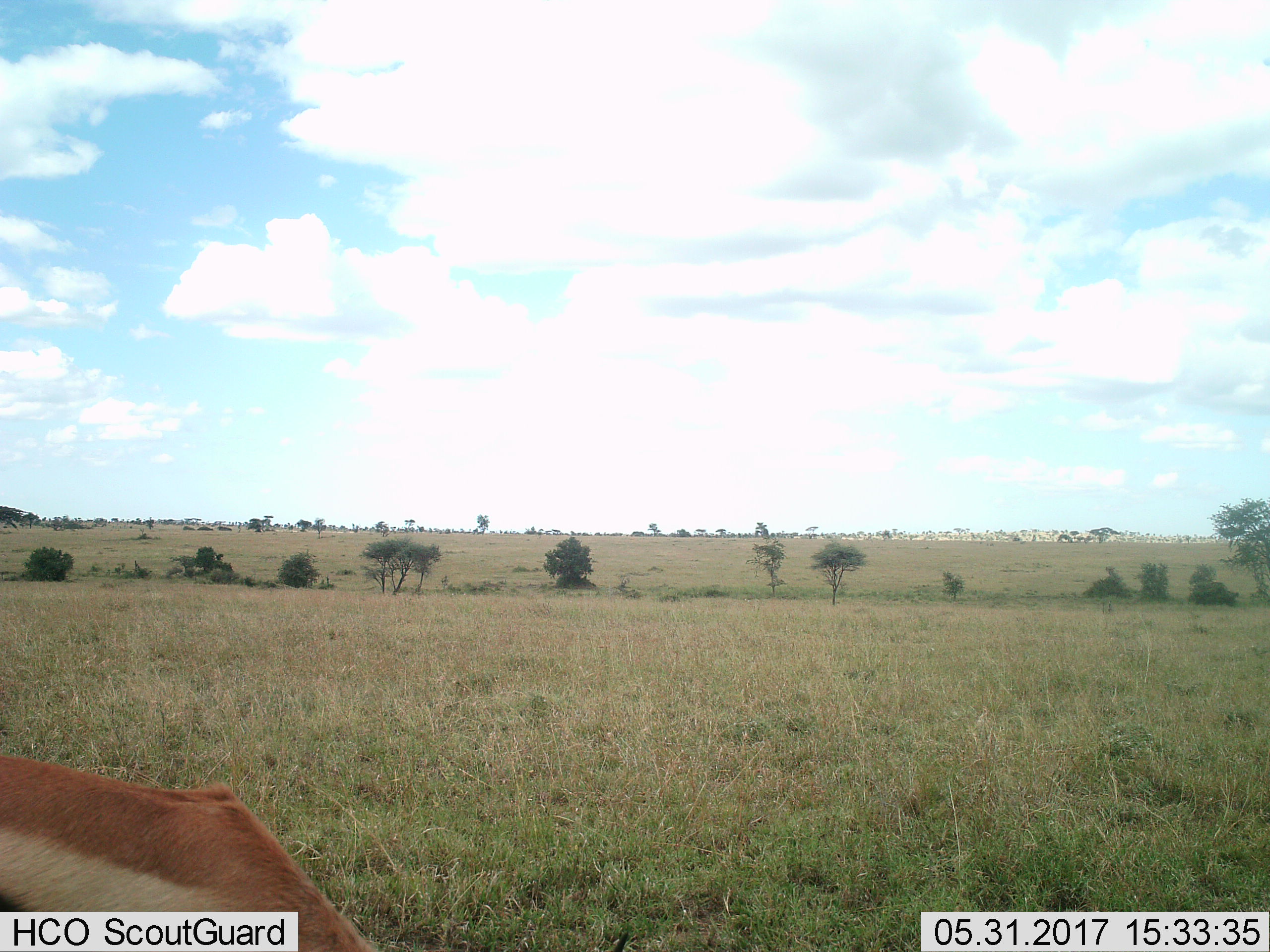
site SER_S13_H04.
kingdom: Animalia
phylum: Chordata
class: Mammalia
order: Artiodactyla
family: Bovidae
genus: Eudorcas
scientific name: Eudorcas thomsonii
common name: thomson's gazelle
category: gazellethomsons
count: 1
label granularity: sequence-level